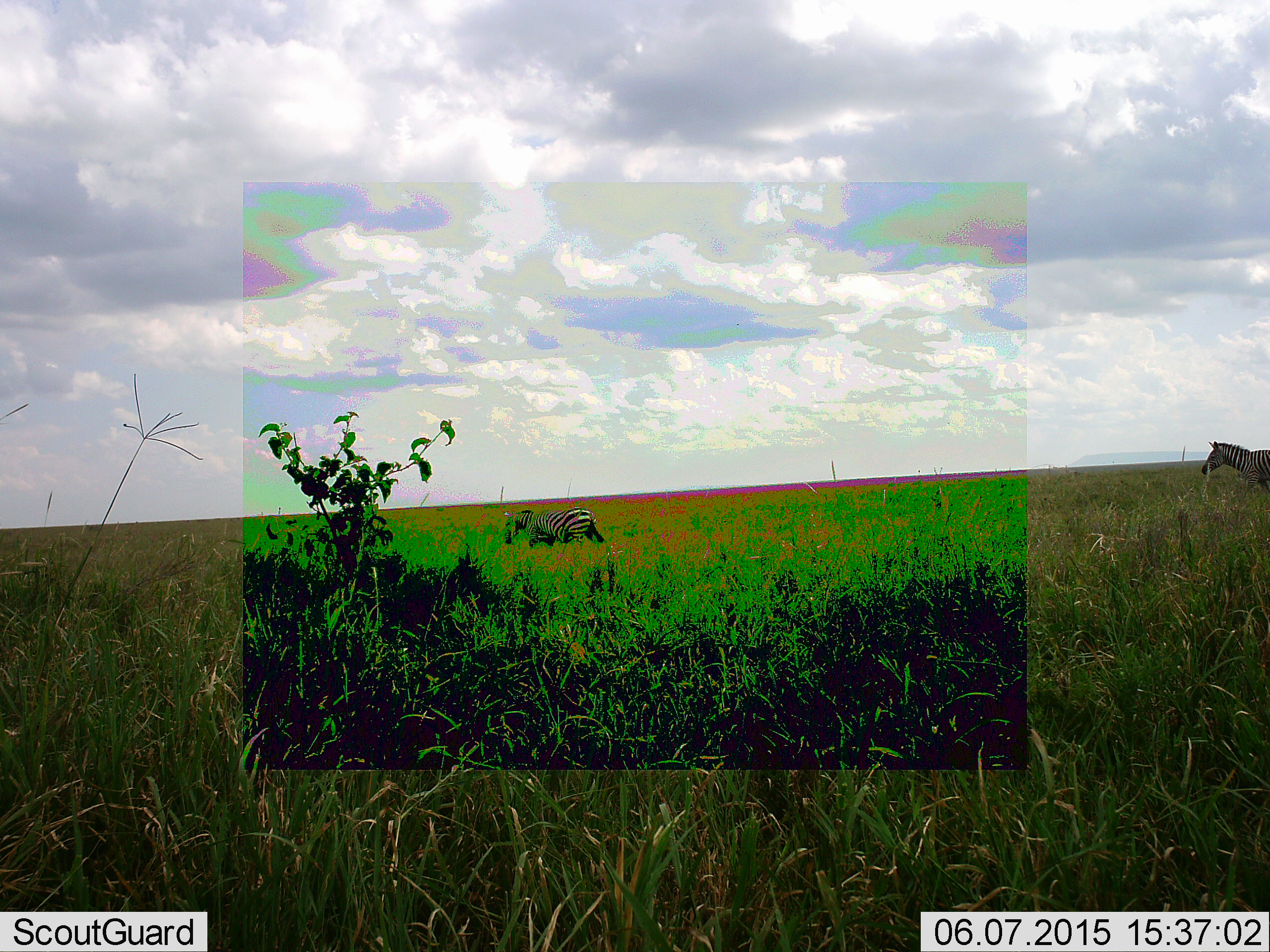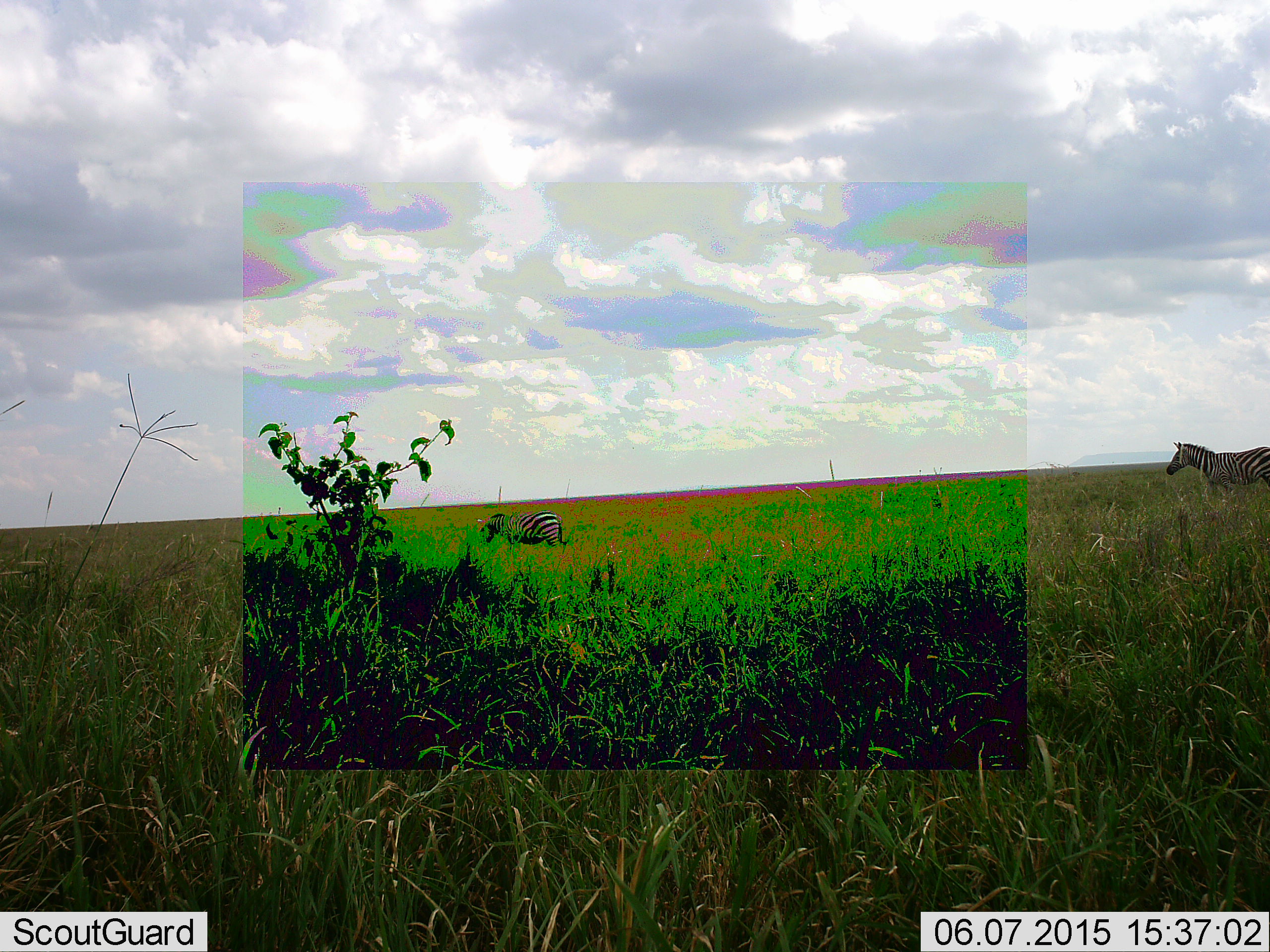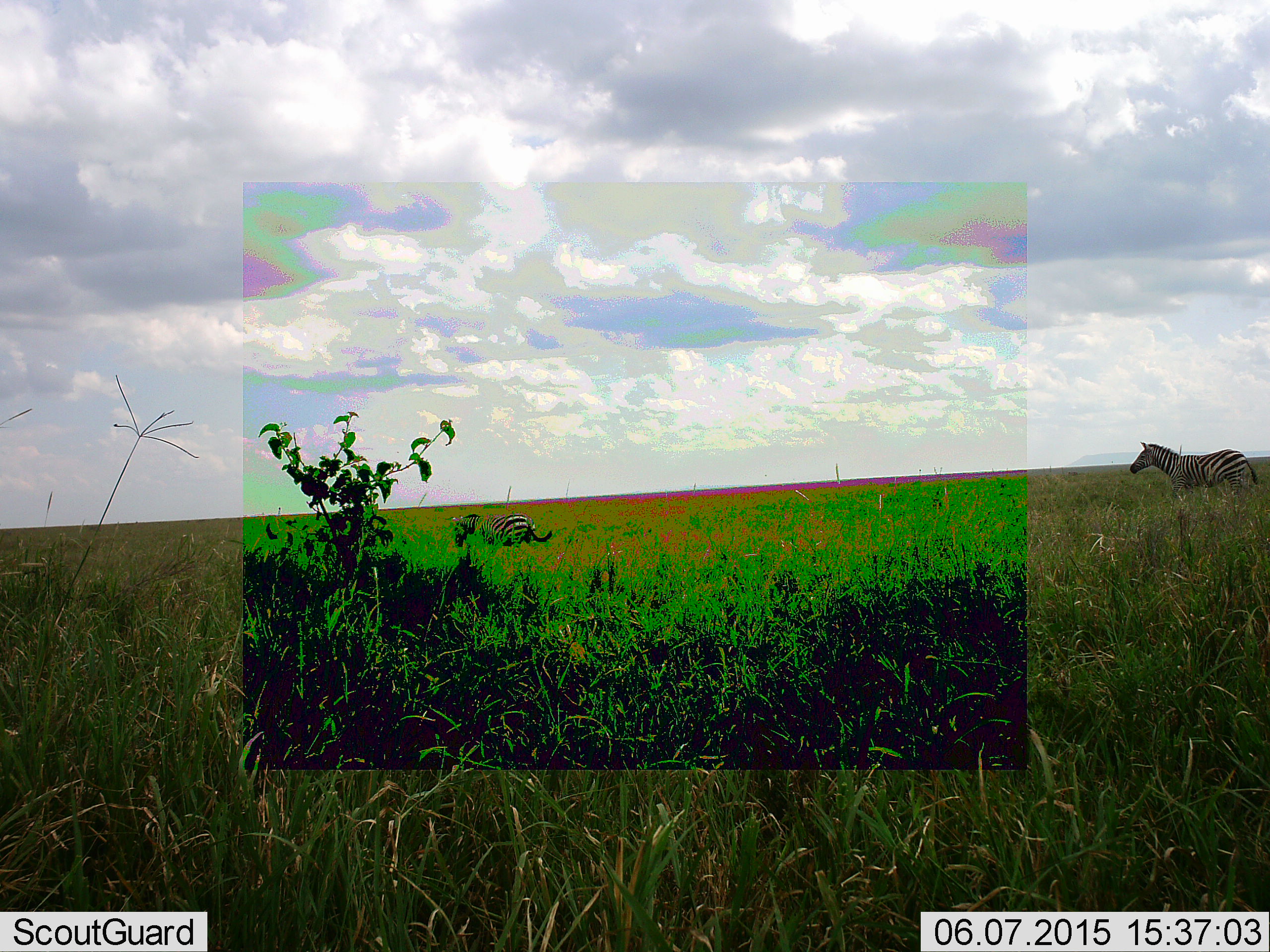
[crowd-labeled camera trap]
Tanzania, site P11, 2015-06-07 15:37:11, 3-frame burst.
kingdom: Animalia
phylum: Chordata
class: Mammalia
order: Perissodactyla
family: Equidae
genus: Equus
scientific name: Equus quagga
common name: plains zebra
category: zebra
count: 2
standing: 10%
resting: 0%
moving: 80%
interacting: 0%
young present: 0%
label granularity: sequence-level